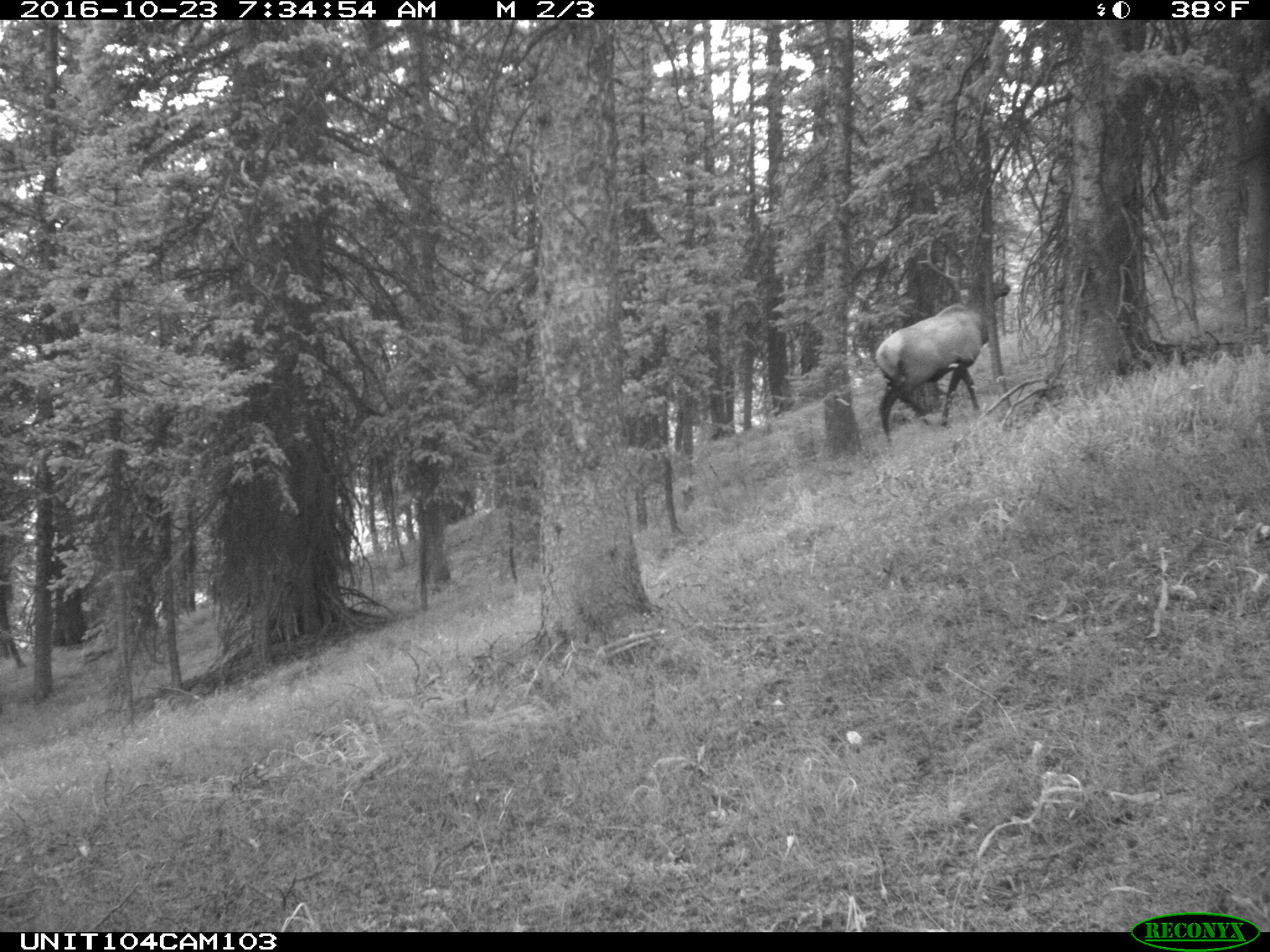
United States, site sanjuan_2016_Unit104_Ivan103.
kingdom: Animalia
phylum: Chordata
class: Mammalia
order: Artiodactyla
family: Cervidae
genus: Cervus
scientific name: Cervus elaphus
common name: red deer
Cervus elaphus (red deer).